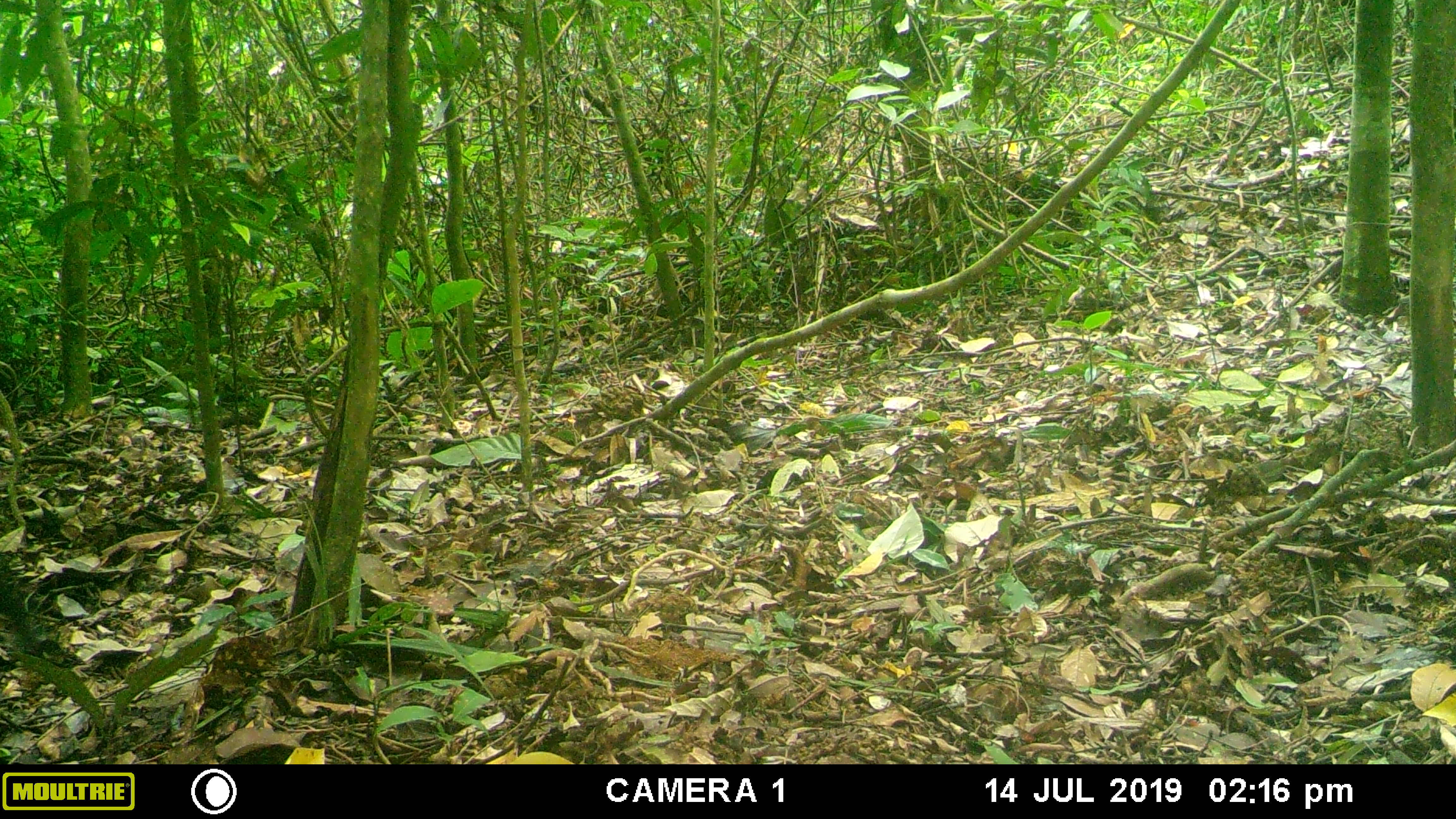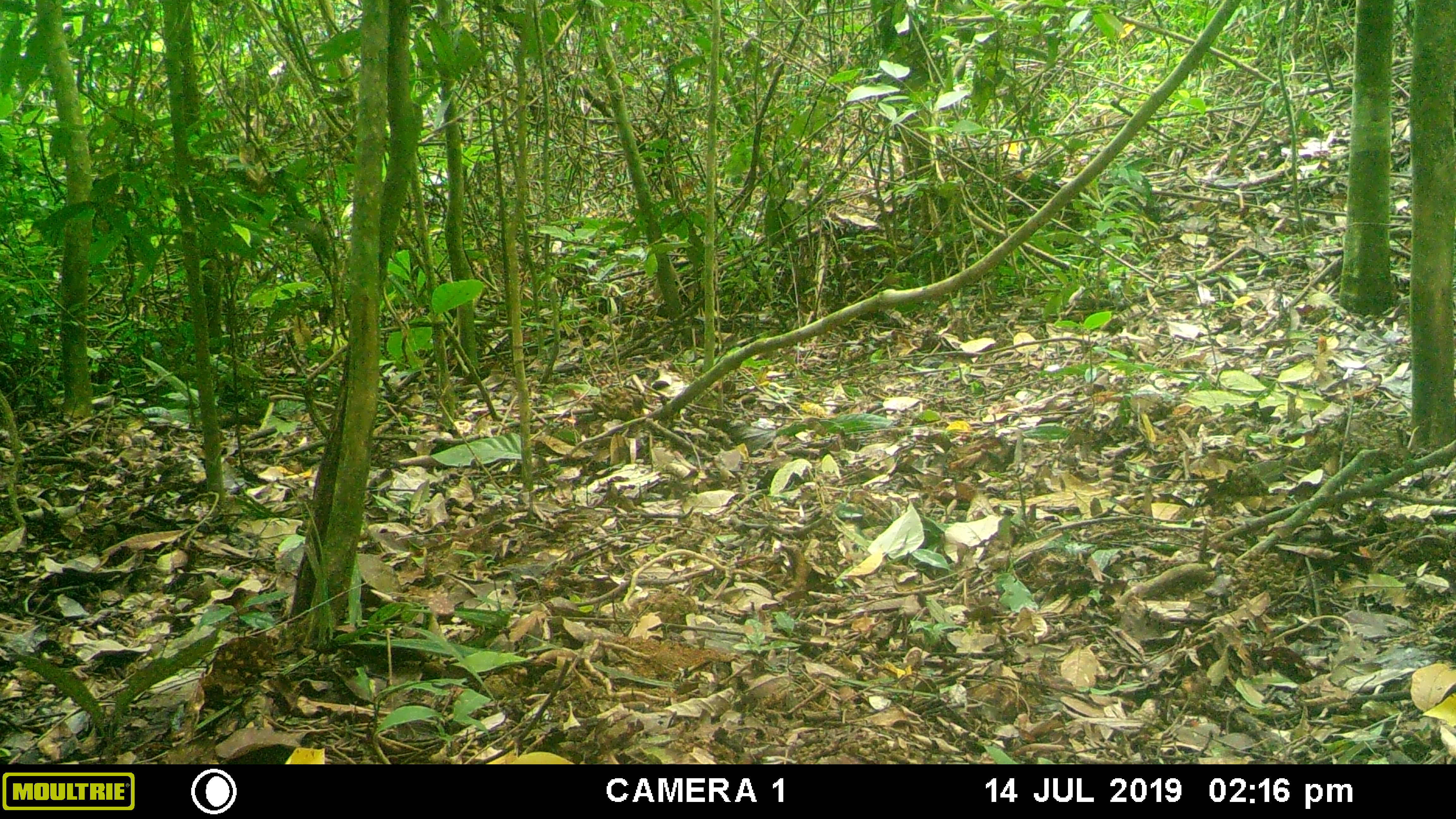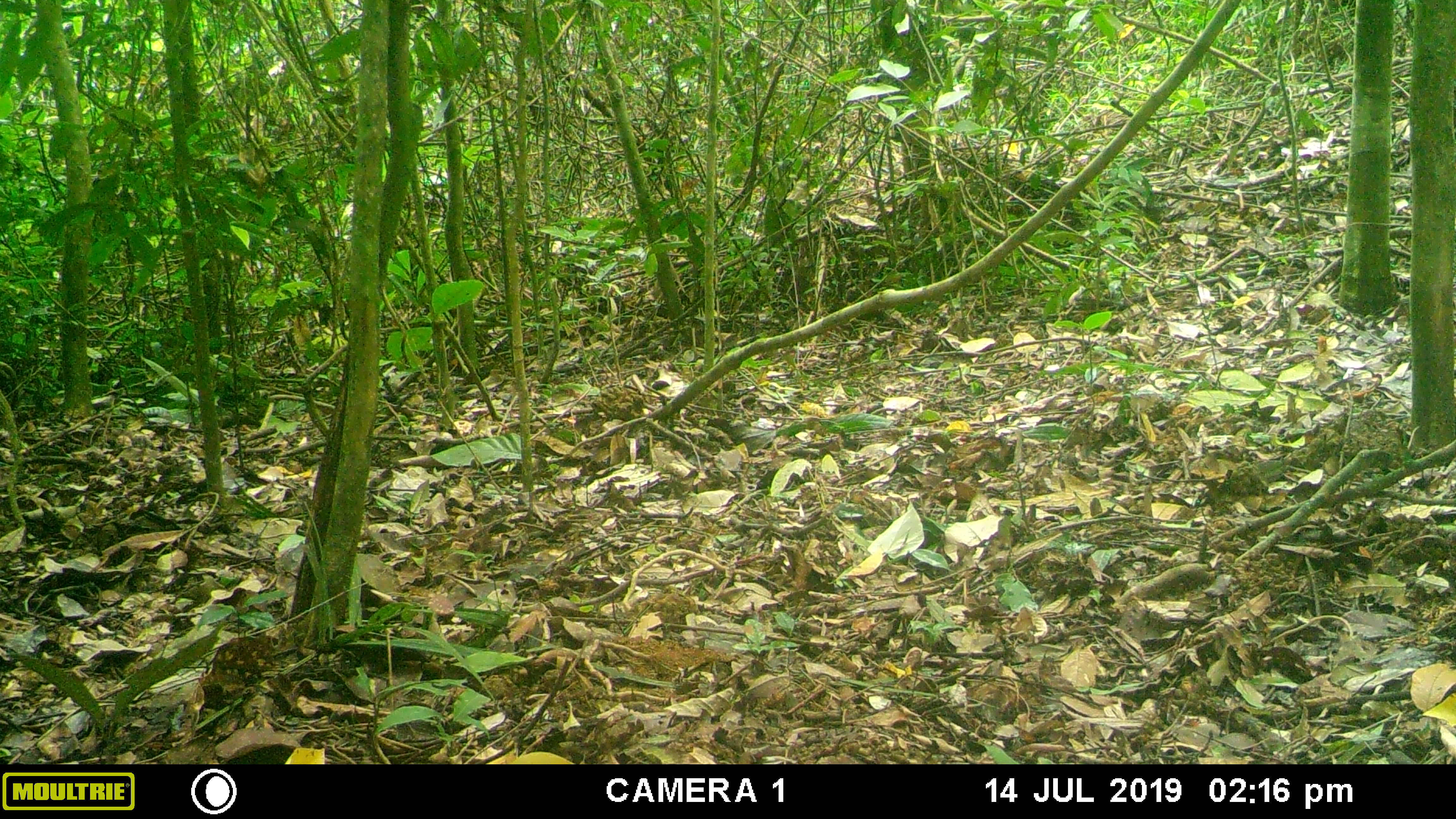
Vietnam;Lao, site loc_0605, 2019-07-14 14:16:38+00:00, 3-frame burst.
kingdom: Animalia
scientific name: Animalia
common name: animal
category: unidentified animal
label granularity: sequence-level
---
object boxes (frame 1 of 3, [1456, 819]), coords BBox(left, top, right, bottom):
unidentified animal: BBox(0, 568, 87, 670)